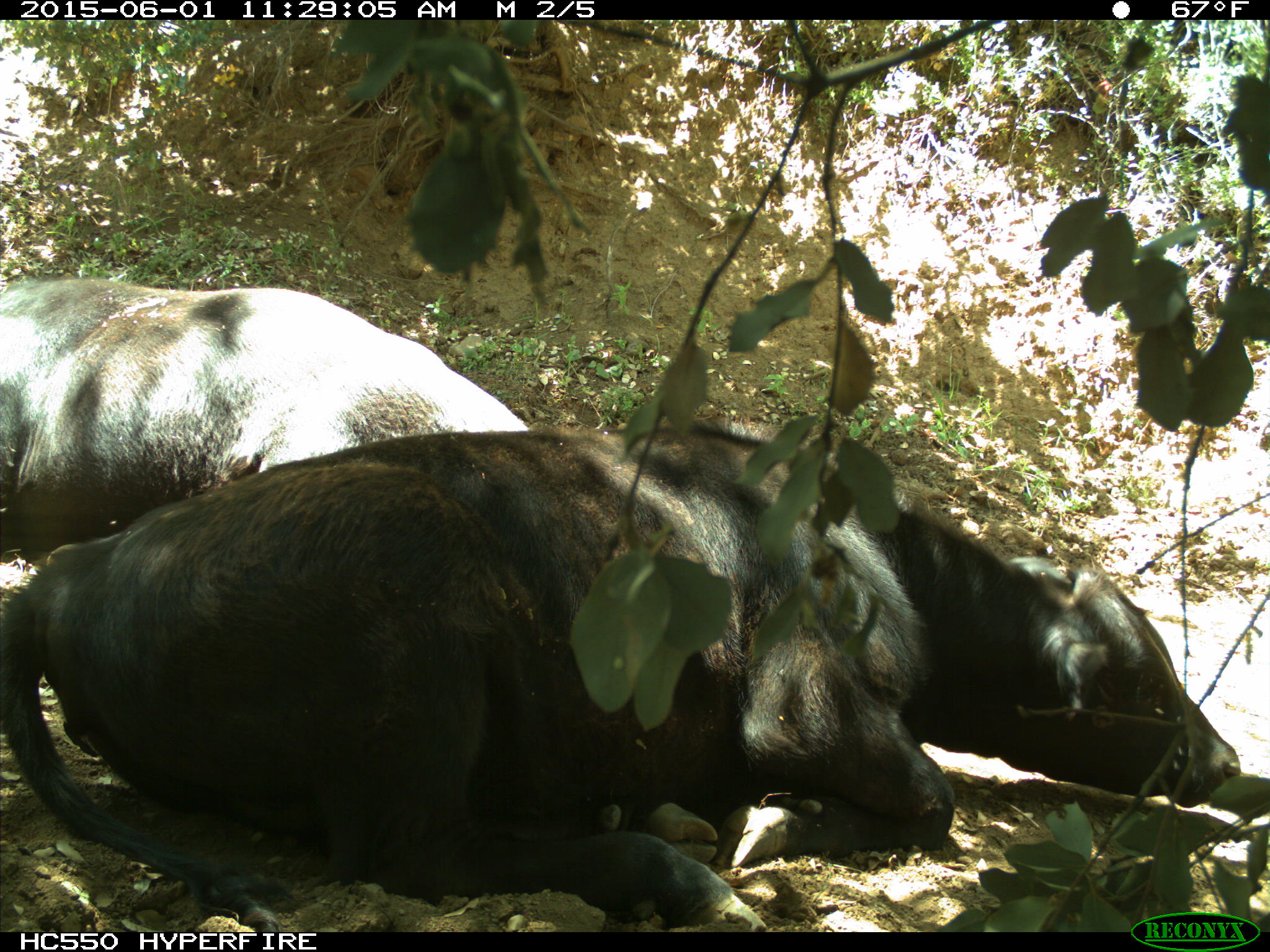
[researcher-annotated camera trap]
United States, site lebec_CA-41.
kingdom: Animalia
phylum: Chordata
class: Mammalia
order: Artiodactyla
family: Bovidae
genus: Bos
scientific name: Bos taurus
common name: domestic cow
Bos taurus (domestic cow).